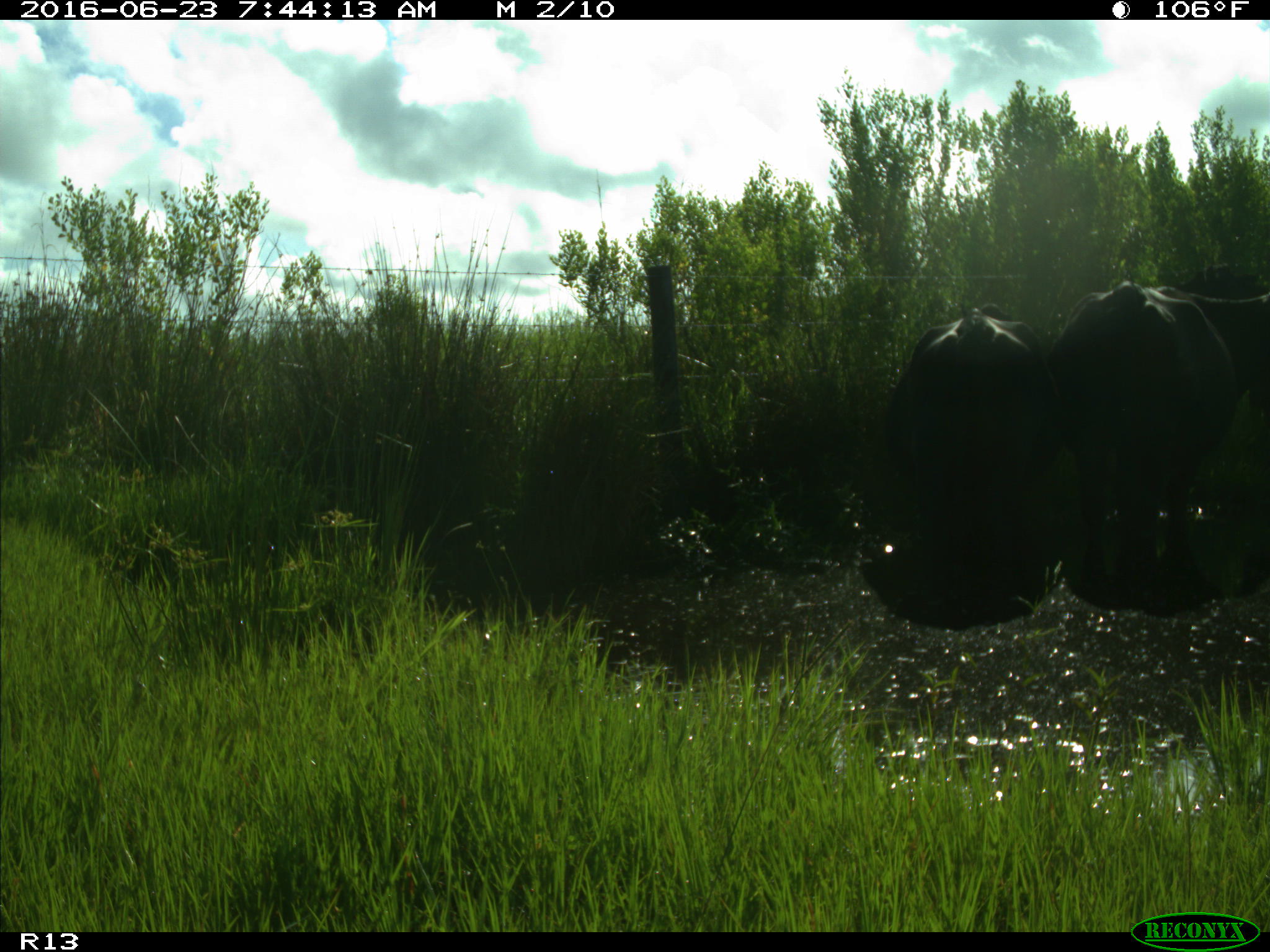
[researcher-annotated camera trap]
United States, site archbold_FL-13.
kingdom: Animalia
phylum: Chordata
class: Mammalia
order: Artiodactyla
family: Bovidae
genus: Bos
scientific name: Bos taurus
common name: domestic cow